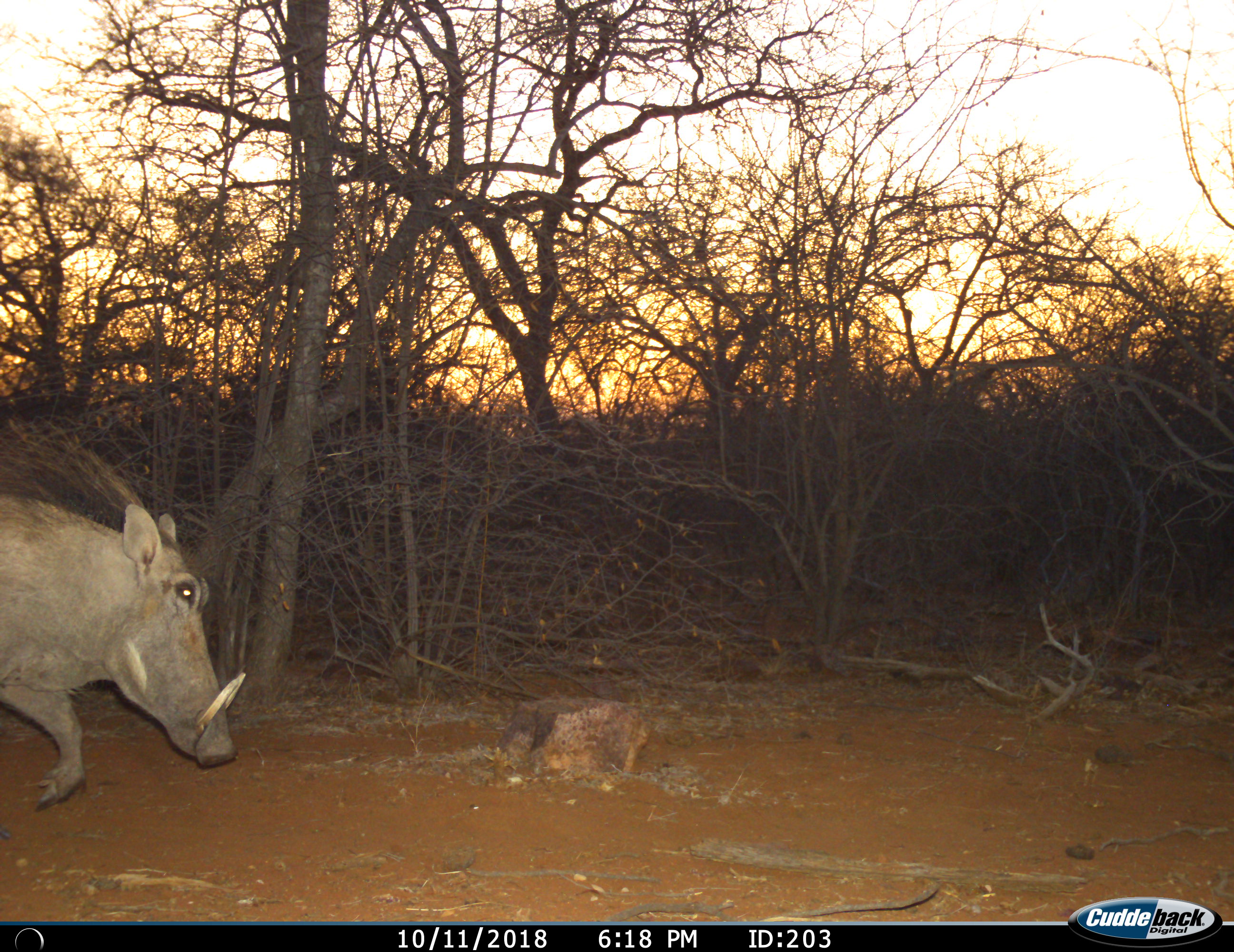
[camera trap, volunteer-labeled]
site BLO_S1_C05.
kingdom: Animalia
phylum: Chordata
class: Mammalia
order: Artiodactyla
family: Suidae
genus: Phacochoerus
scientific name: Phacochoerus africanus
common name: warthog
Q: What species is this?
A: Warthog (Phacochoerus africanus).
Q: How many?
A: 1.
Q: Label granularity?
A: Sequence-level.